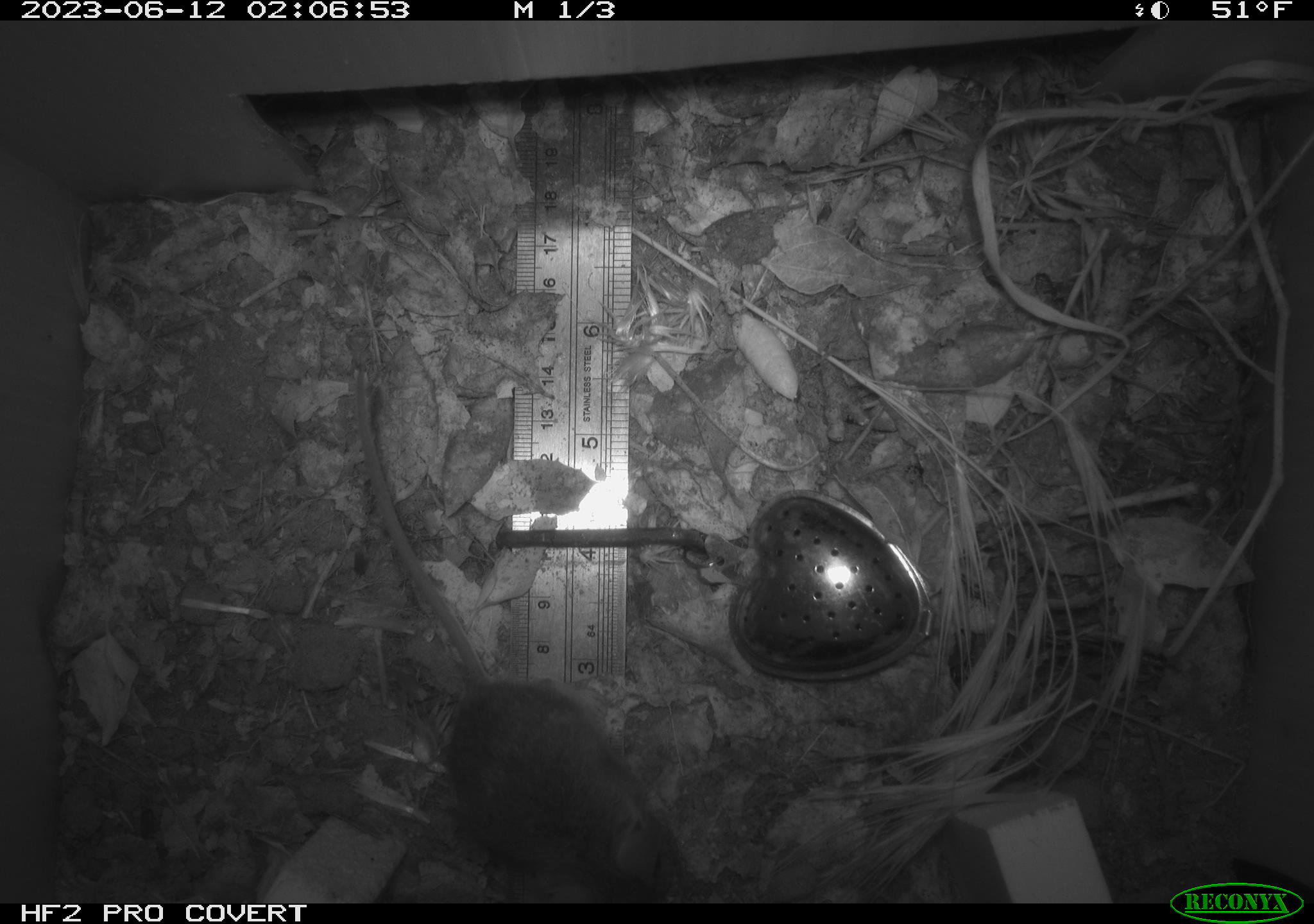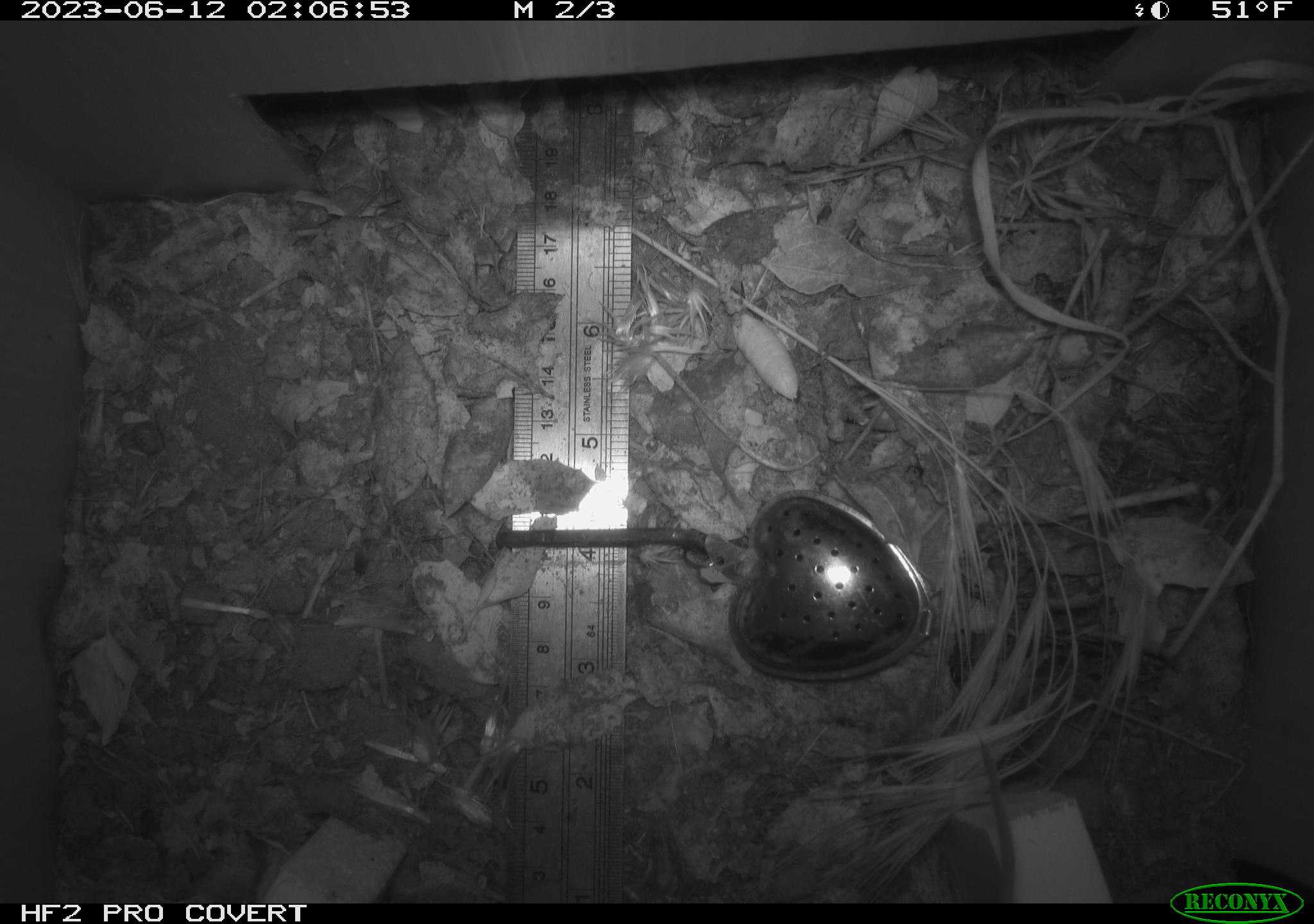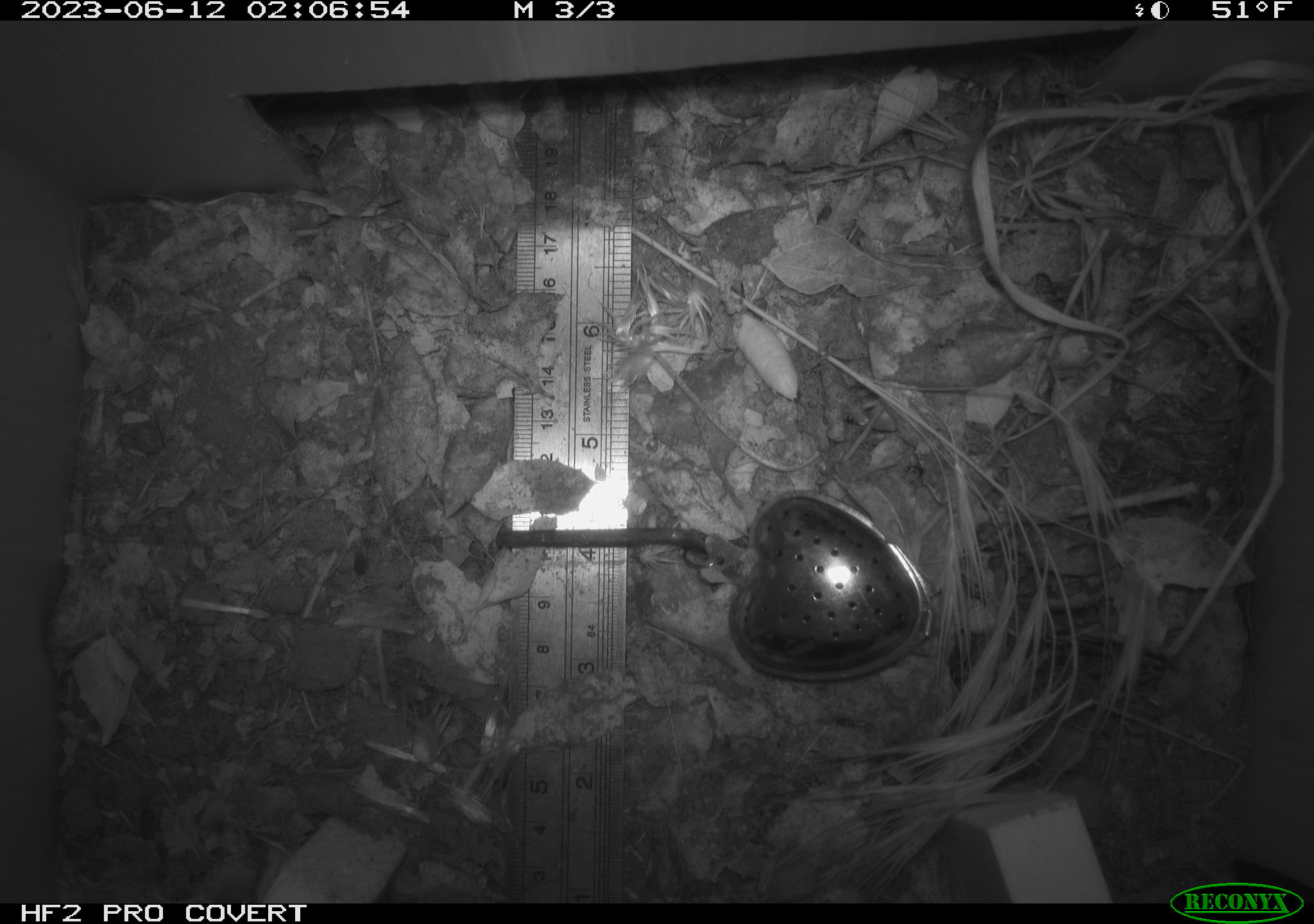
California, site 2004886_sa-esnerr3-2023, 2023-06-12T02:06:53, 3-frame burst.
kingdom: Animalia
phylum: Chordata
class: Mammalia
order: Rodentia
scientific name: Rodentia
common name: mouse species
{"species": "mouse species (Rodentia)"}